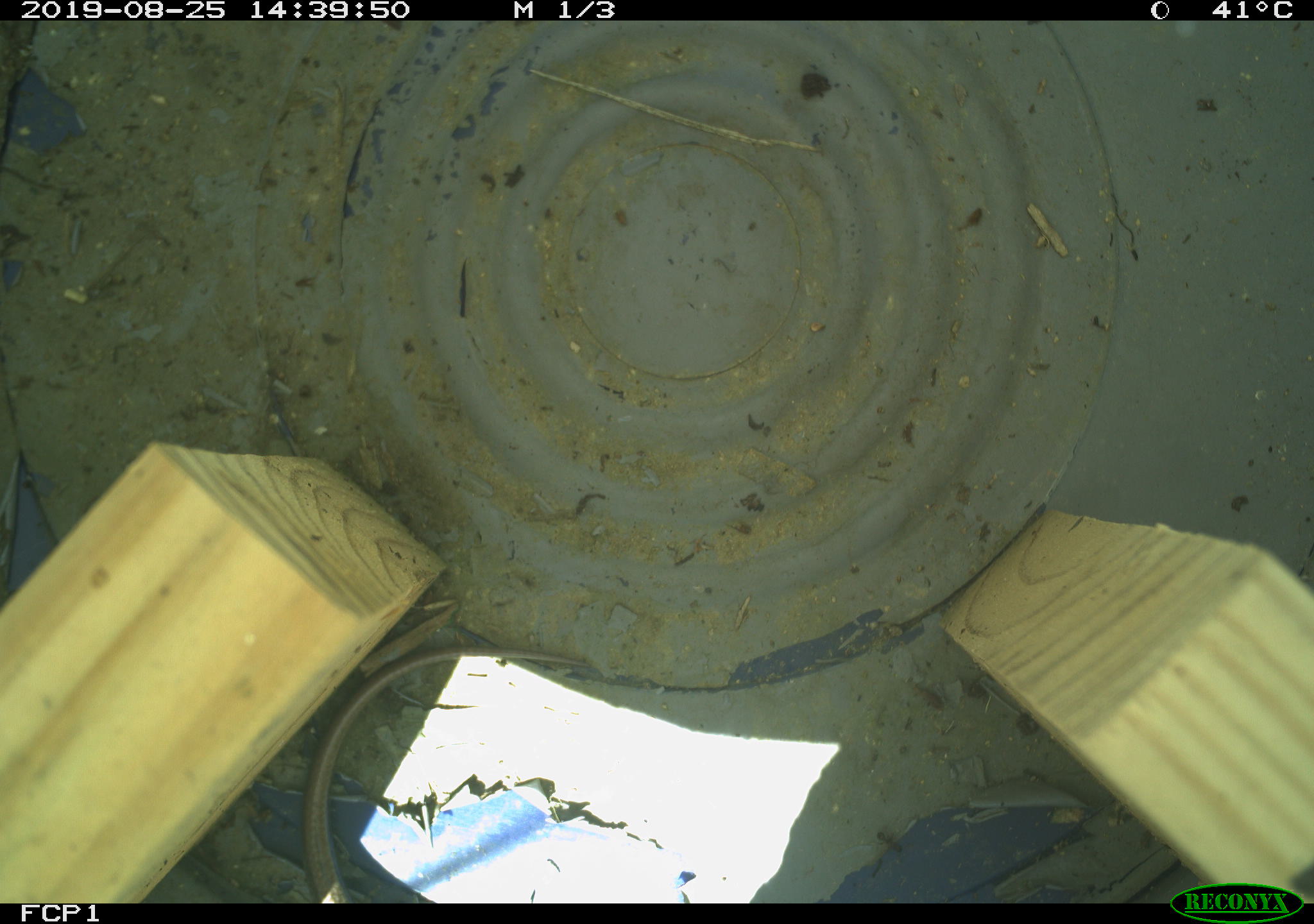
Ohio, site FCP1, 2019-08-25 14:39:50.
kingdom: Animalia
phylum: Chordata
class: Reptilia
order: Squamata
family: Scincidae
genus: Plestiodon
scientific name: Plestiodon fasciatus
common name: common five-lined skink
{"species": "common five-lined skink (Plestiodon fasciatus)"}